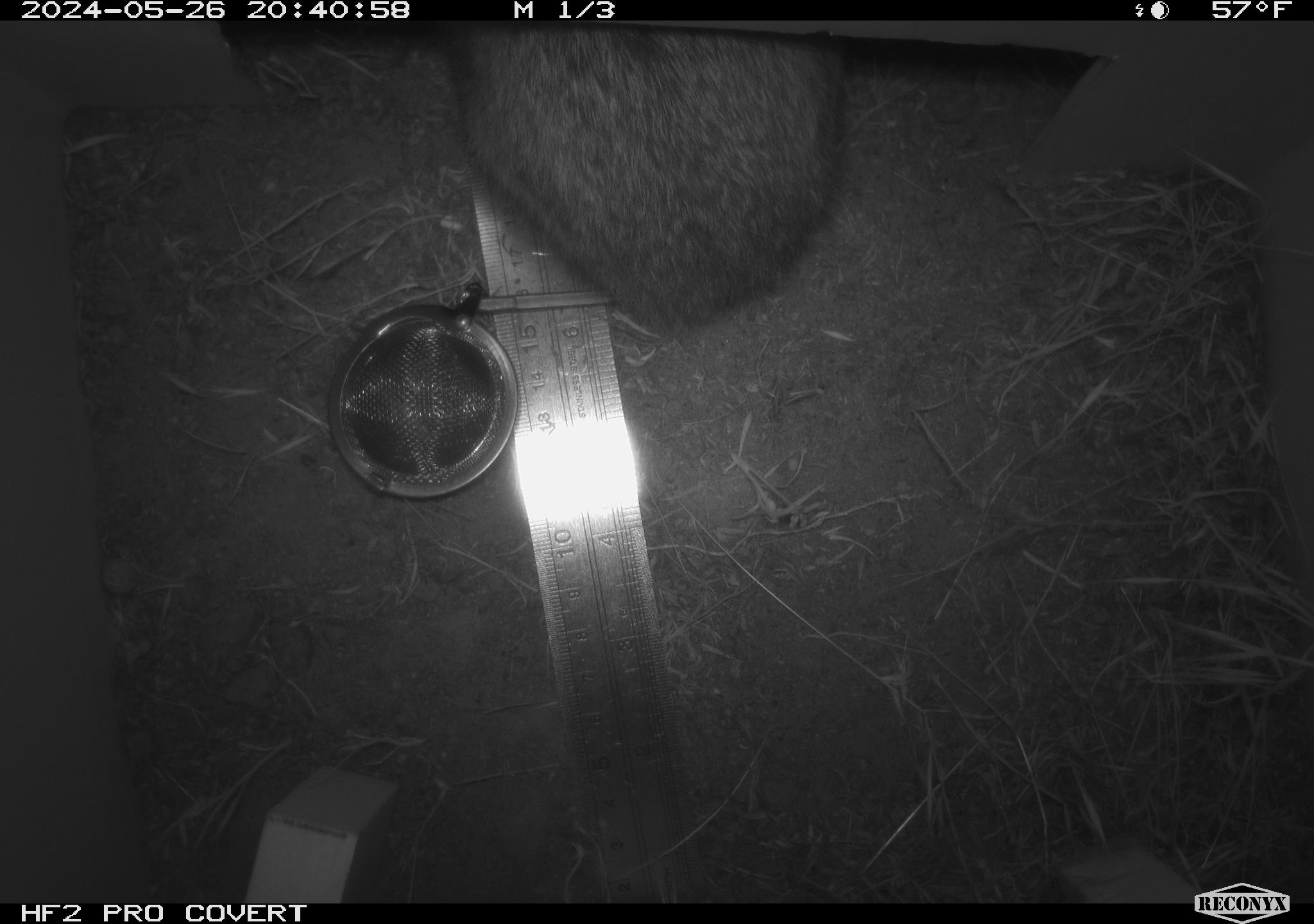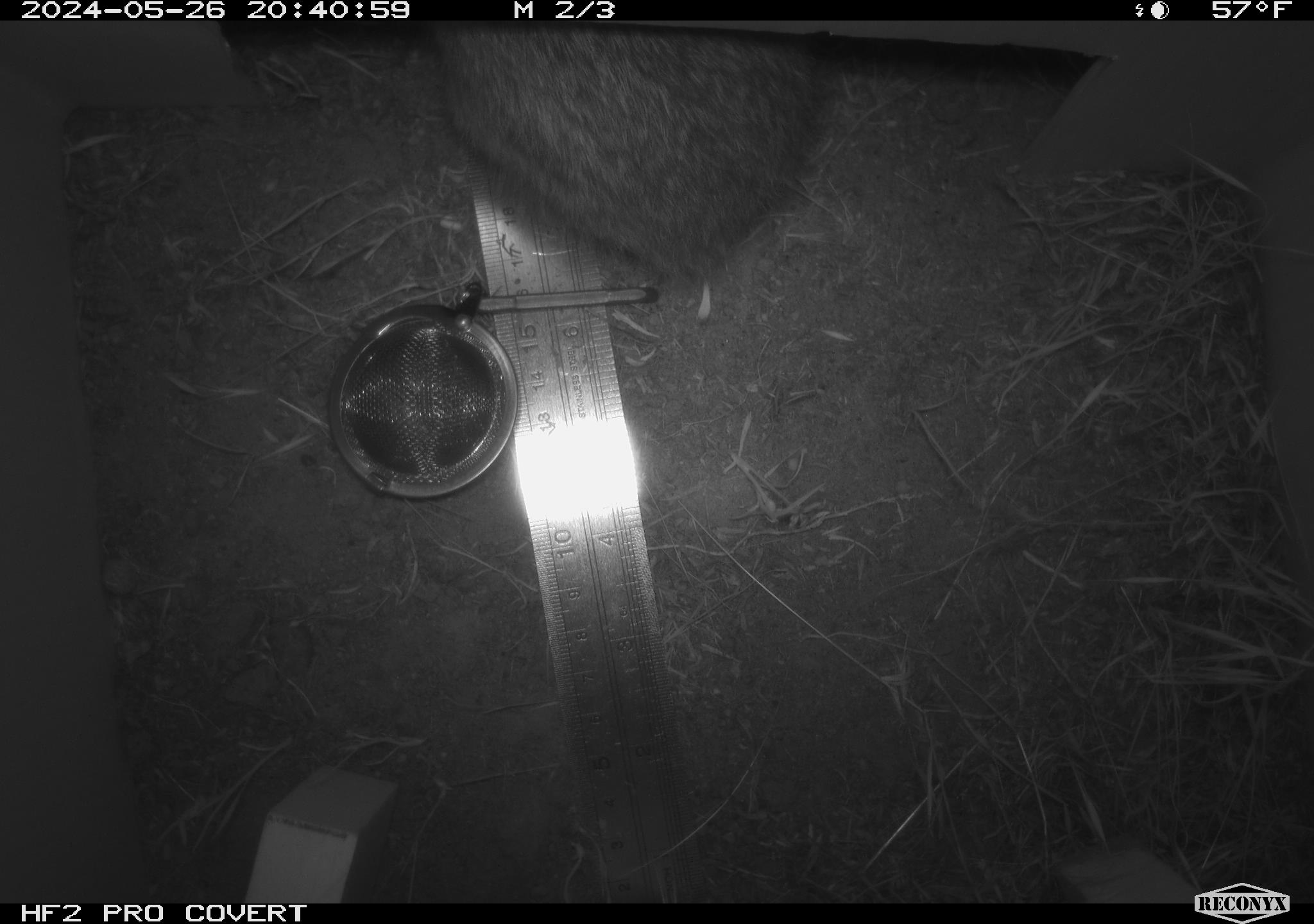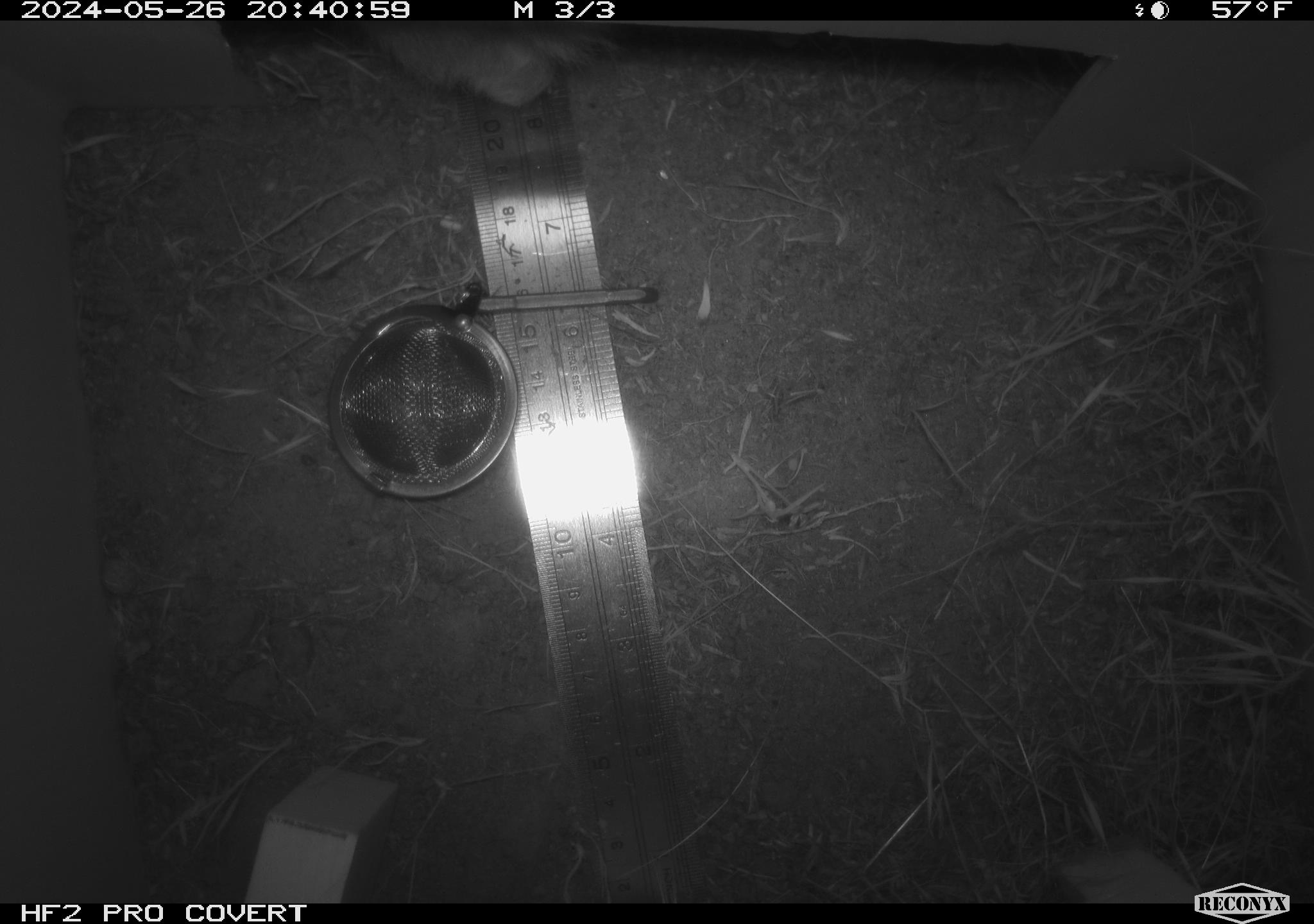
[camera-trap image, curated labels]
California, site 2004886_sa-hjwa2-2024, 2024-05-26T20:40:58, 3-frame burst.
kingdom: Animalia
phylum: Chordata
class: Mammalia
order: Lagomorpha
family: Leporidae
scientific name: Leporidae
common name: rabbit or hare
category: rabbit and hare family